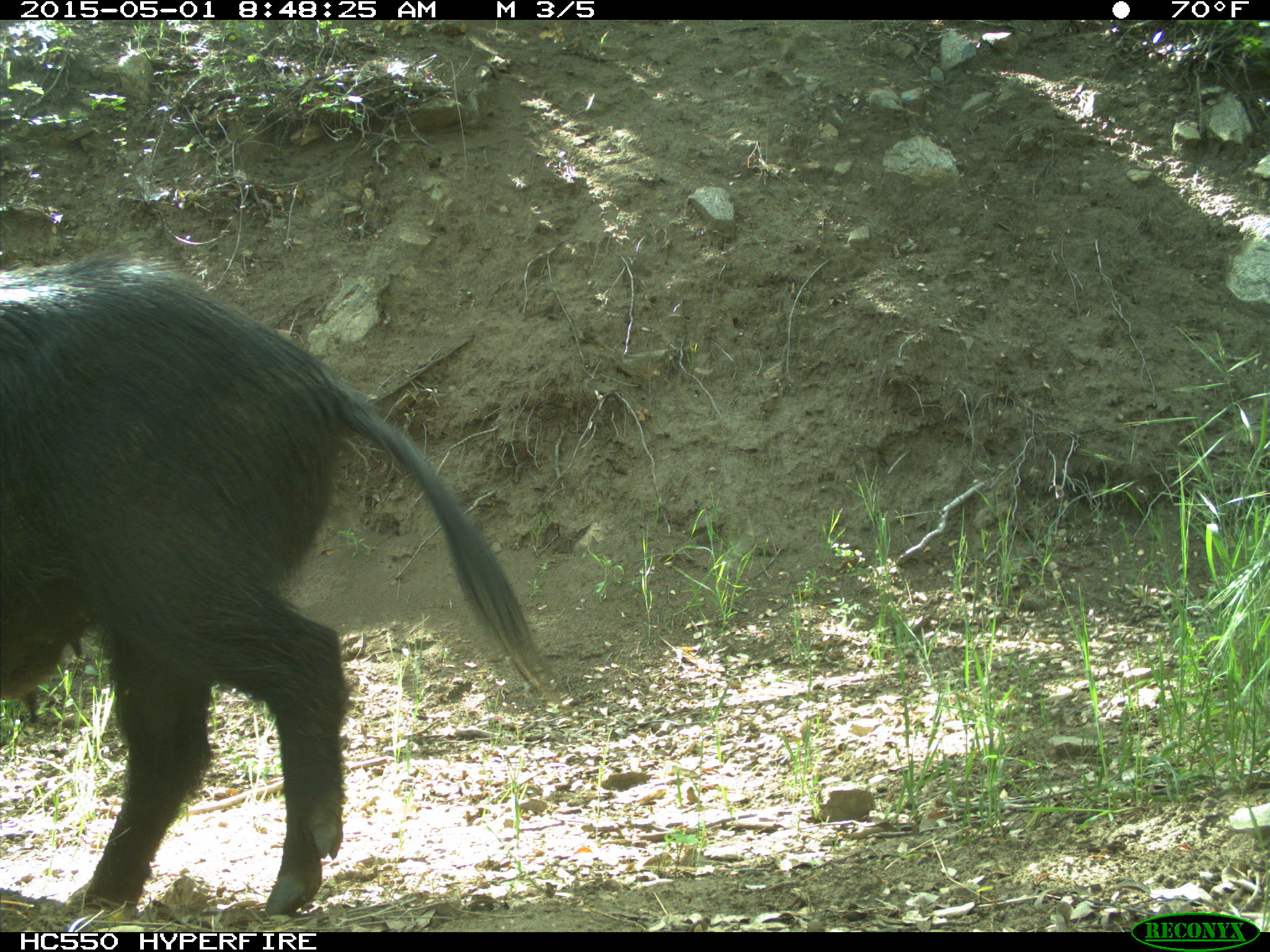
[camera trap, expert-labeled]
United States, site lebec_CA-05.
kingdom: Animalia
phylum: Chordata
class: Mammalia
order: Artiodactyla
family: Suidae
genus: Sus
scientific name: Sus scrofa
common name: wild boar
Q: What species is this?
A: Sus scrofa (wild boar).